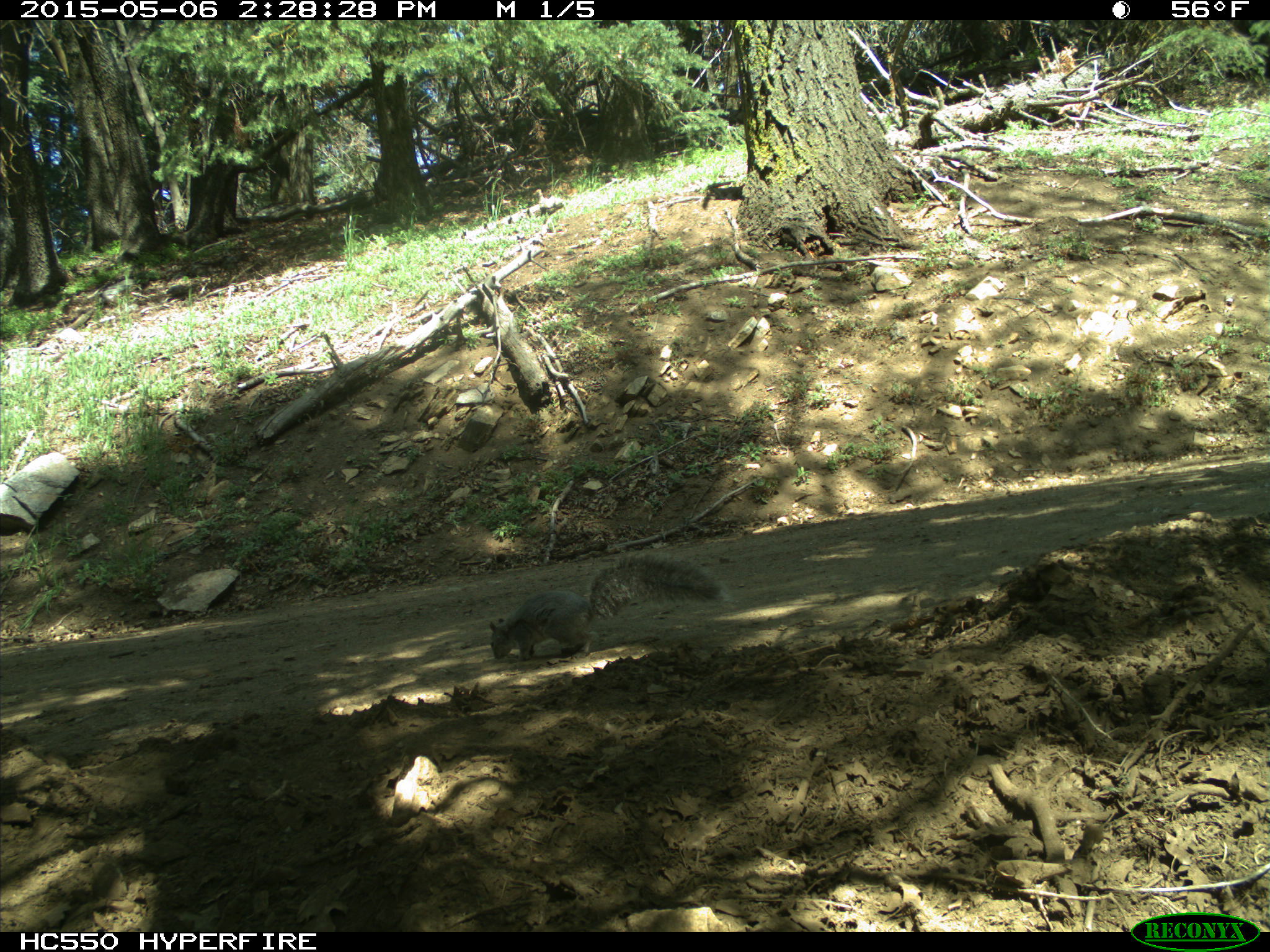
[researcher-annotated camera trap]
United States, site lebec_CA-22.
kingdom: Animalia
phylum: Chordata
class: Mammalia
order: Rodentia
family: Sciuridae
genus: Sciurus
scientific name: Sciurus carolinensis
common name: eastern gray squirrel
Sciurus carolinensis (eastern gray squirrel).